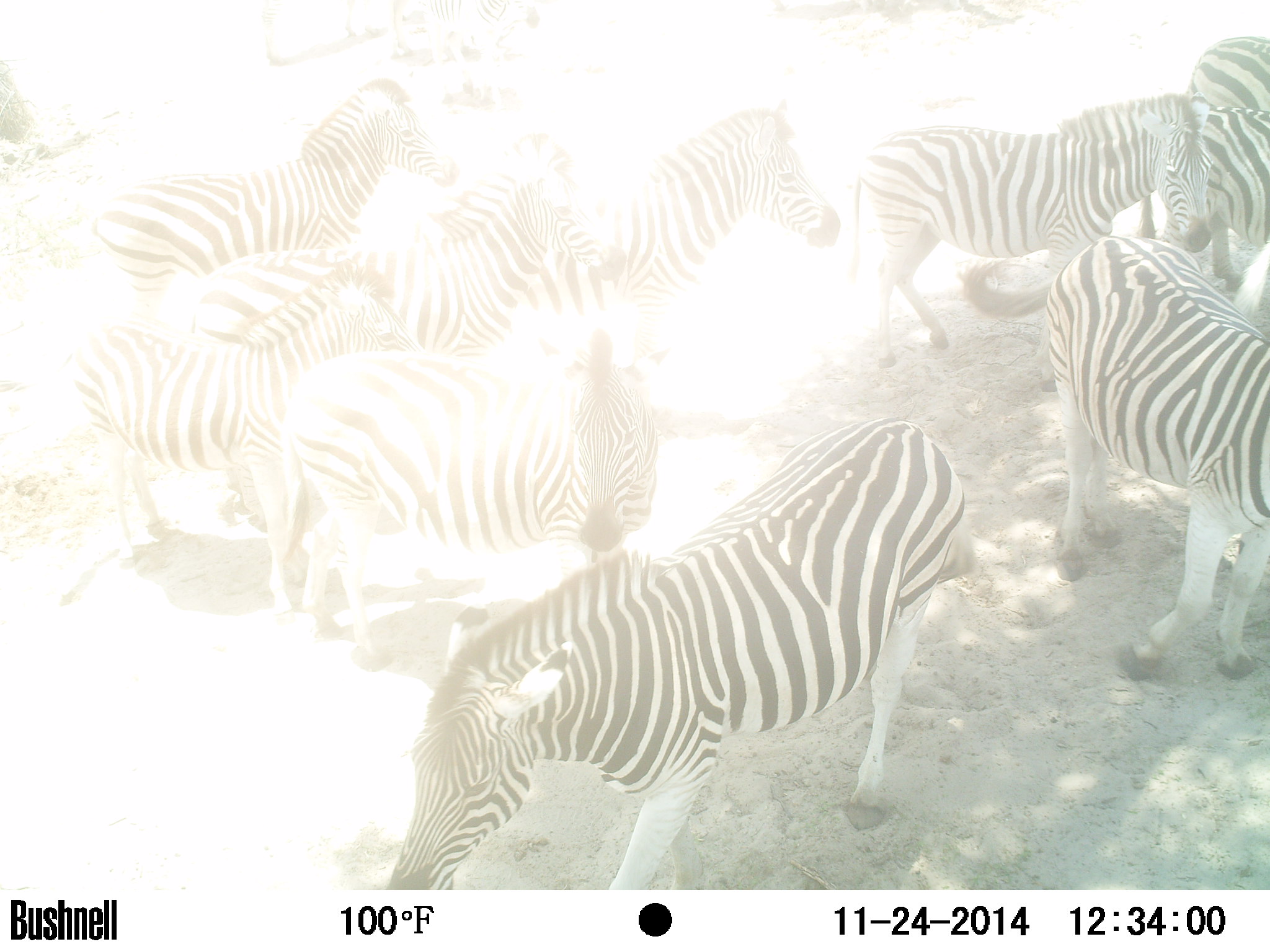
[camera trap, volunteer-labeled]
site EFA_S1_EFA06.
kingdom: Animalia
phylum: Chordata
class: Mammalia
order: Perissodactyla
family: Equidae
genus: Equus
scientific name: Equus quagga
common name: plains zebra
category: zebraplains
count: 11-50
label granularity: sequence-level